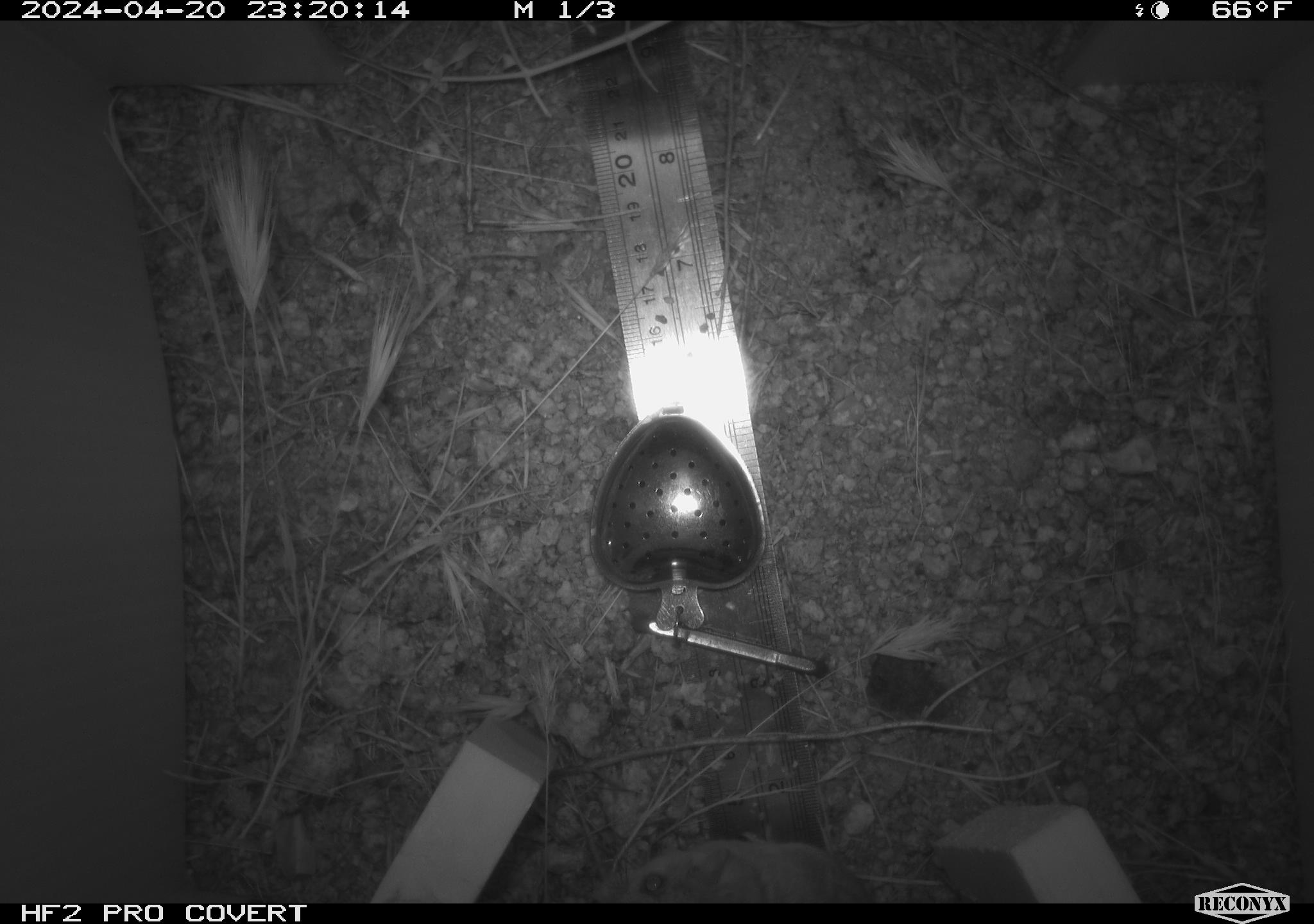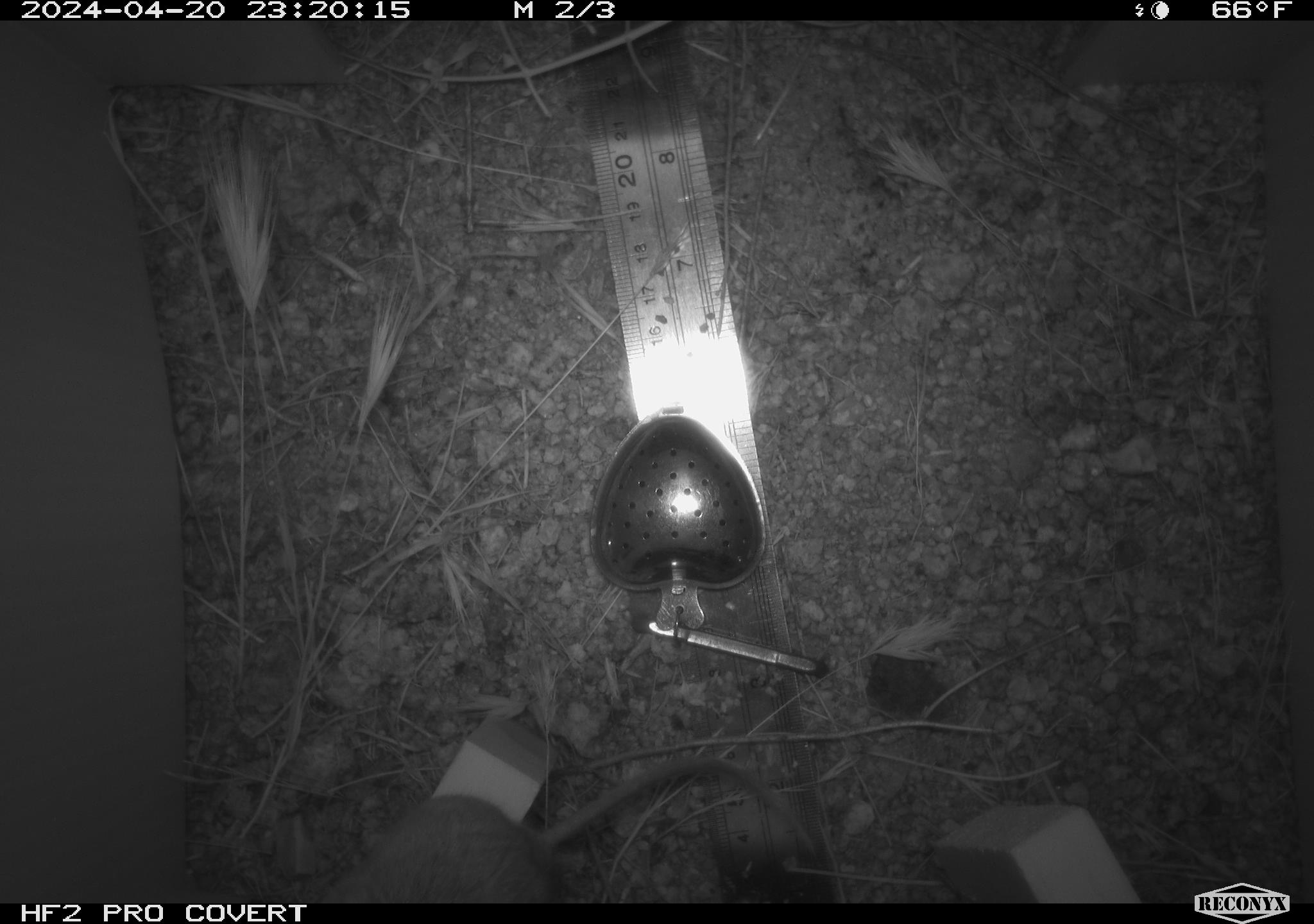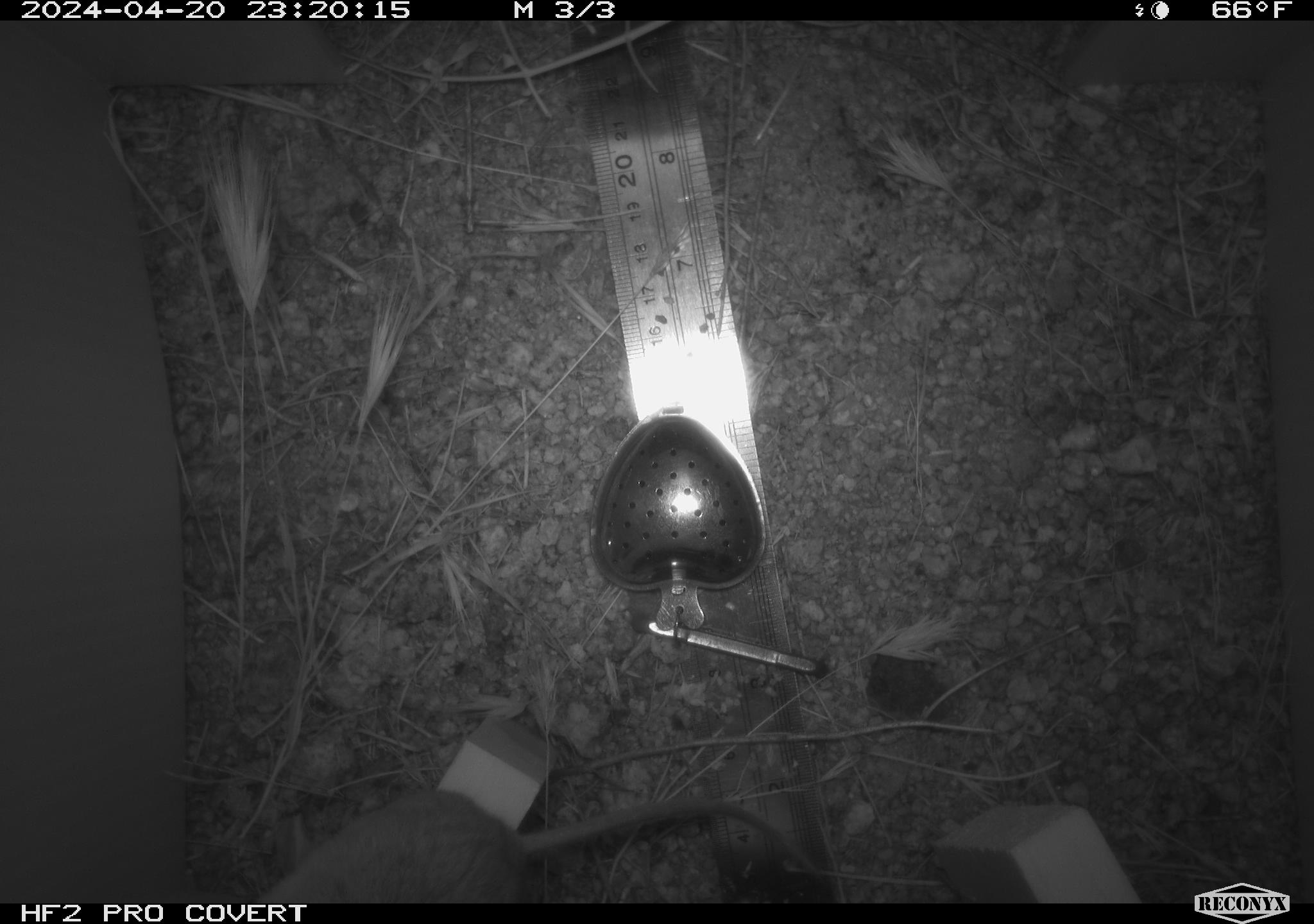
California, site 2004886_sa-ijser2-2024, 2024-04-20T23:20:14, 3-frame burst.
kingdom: Animalia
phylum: Chordata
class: Mammalia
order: Rodentia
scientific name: Rodentia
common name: mouse species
Mouse species (Rodentia).